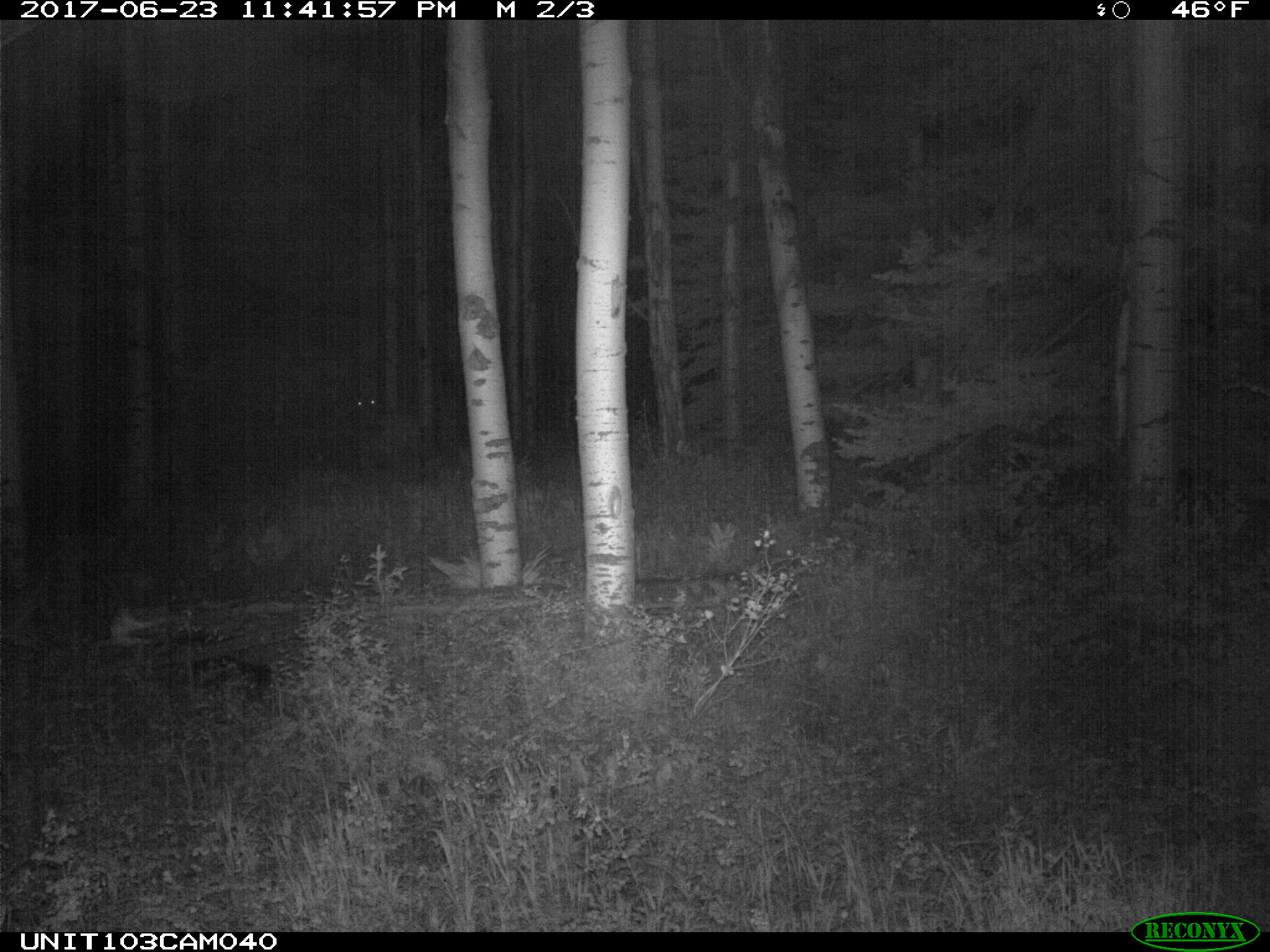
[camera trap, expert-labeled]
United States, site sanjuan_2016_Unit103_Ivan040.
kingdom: Animalia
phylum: Chordata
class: Mammalia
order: Artiodactyla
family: Cervidae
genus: Cervus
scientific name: Cervus elaphus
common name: red deer